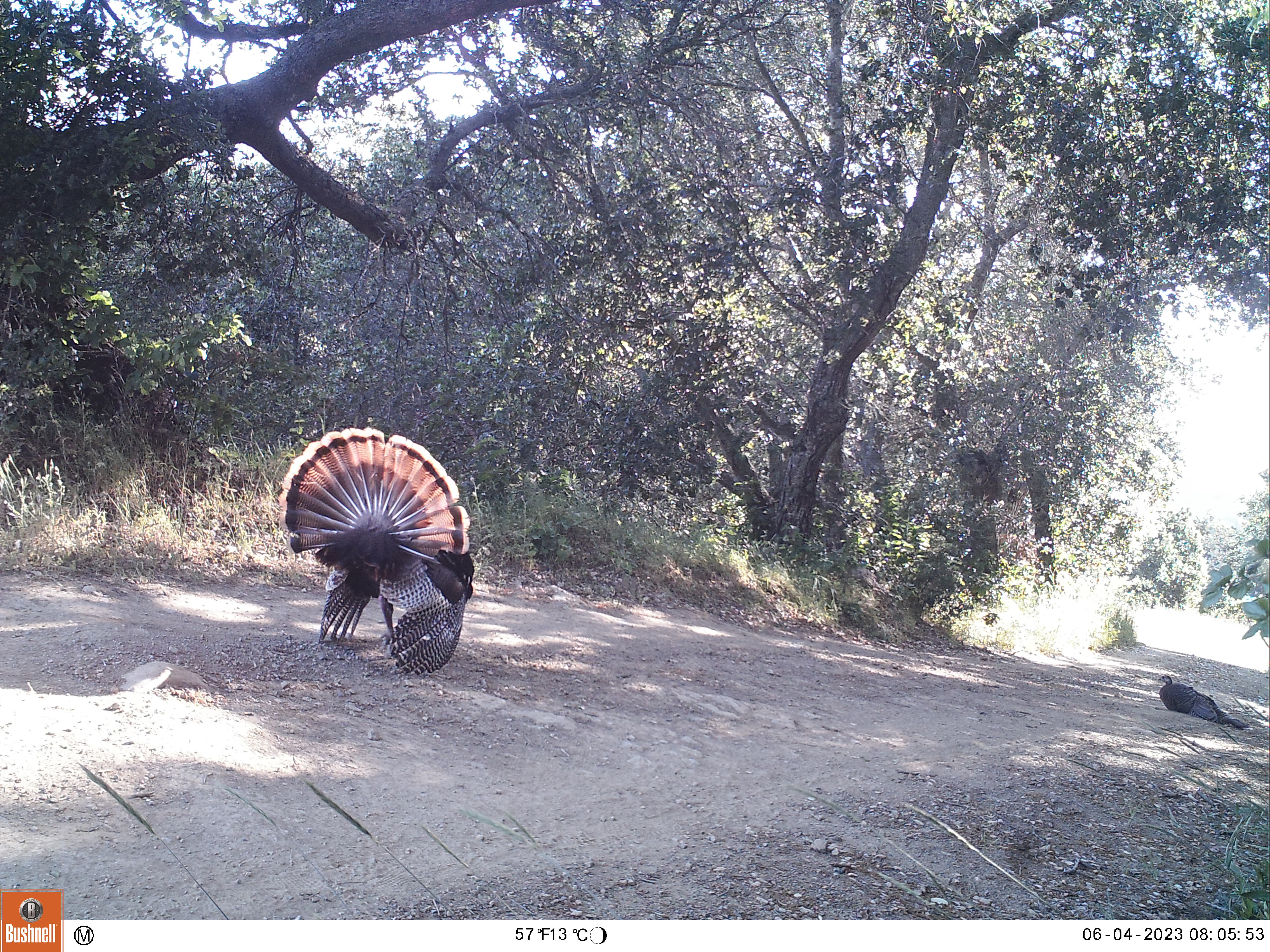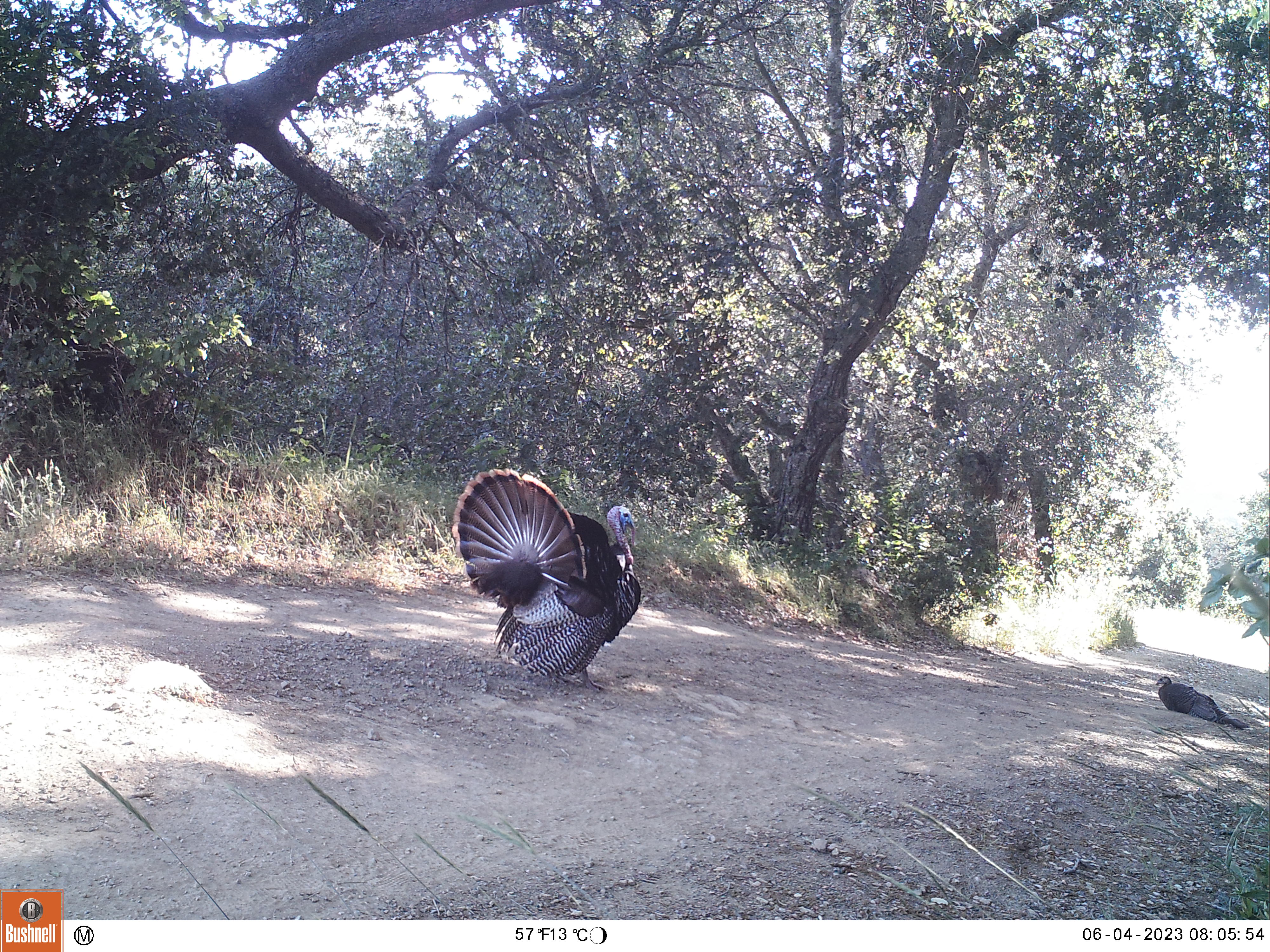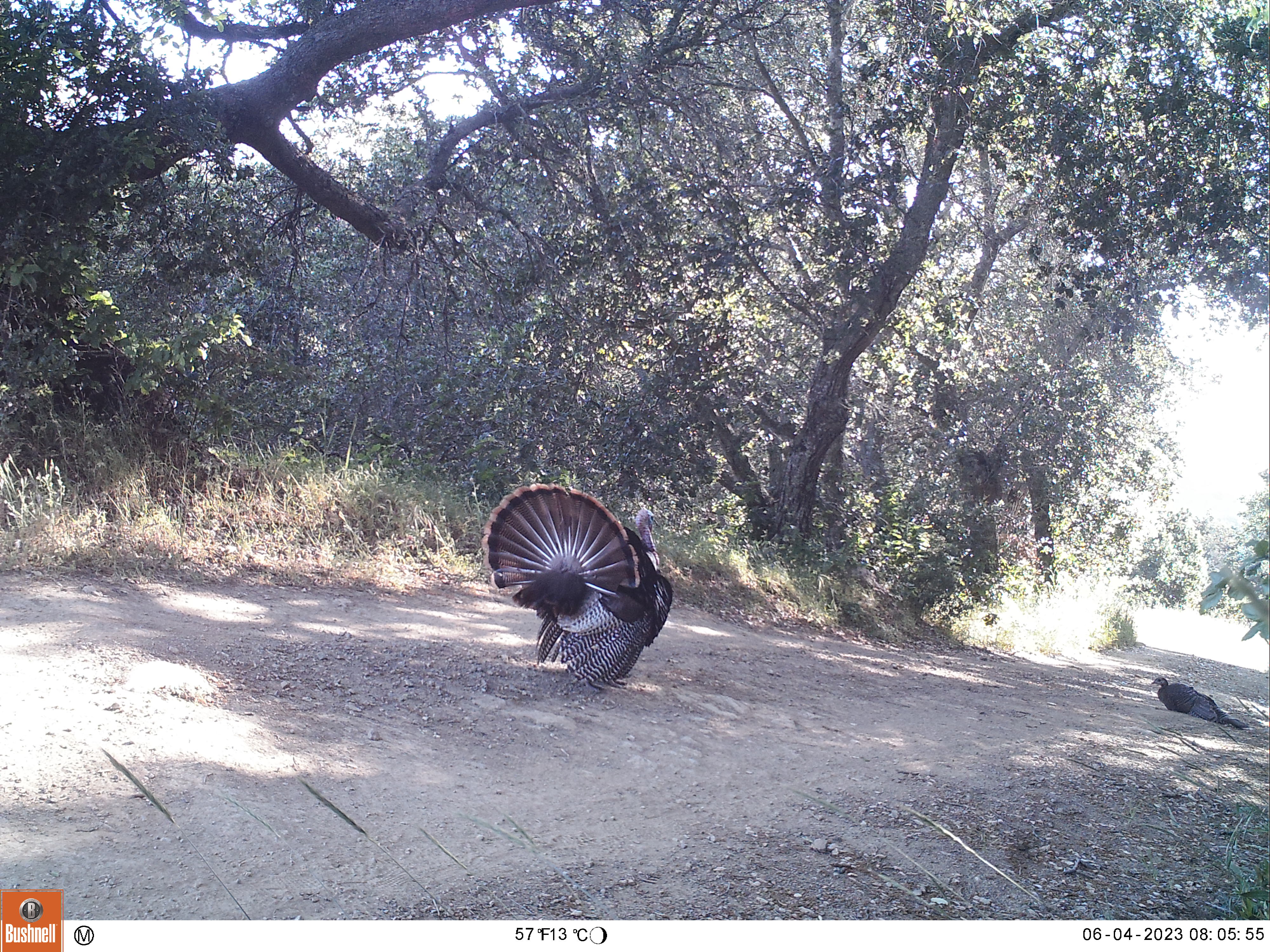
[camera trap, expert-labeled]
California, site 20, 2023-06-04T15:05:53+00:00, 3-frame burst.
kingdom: Animalia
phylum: Chordata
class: Aves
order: Galliformes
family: Phasianidae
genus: Meleagris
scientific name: Meleagris gallopavo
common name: turkey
Turkey (Meleagris gallopavo).